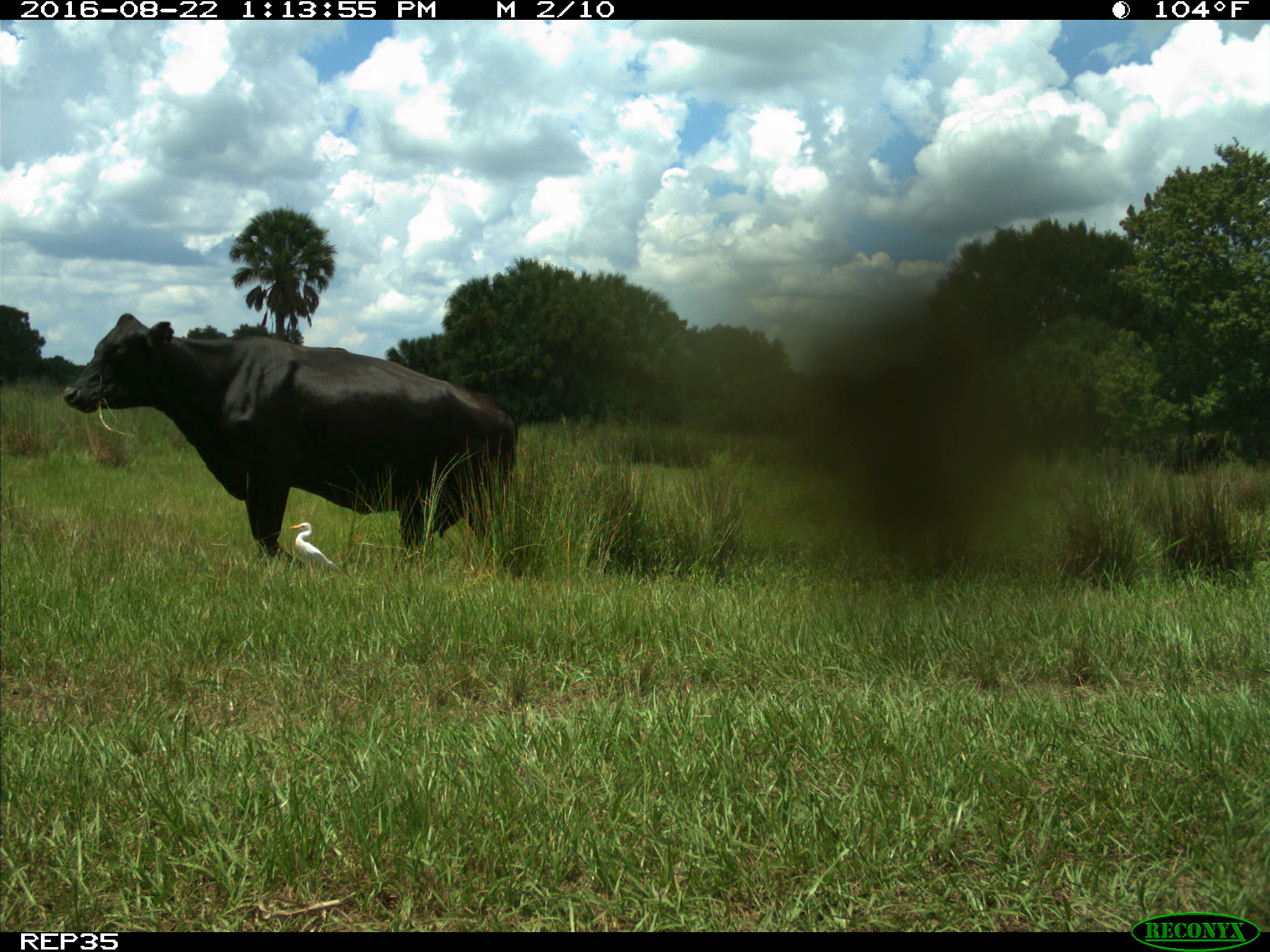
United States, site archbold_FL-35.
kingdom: Animalia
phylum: Chordata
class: Mammalia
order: Artiodactyla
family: Bovidae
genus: Bos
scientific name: Bos taurus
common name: domestic cow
Bos taurus (domestic cow).